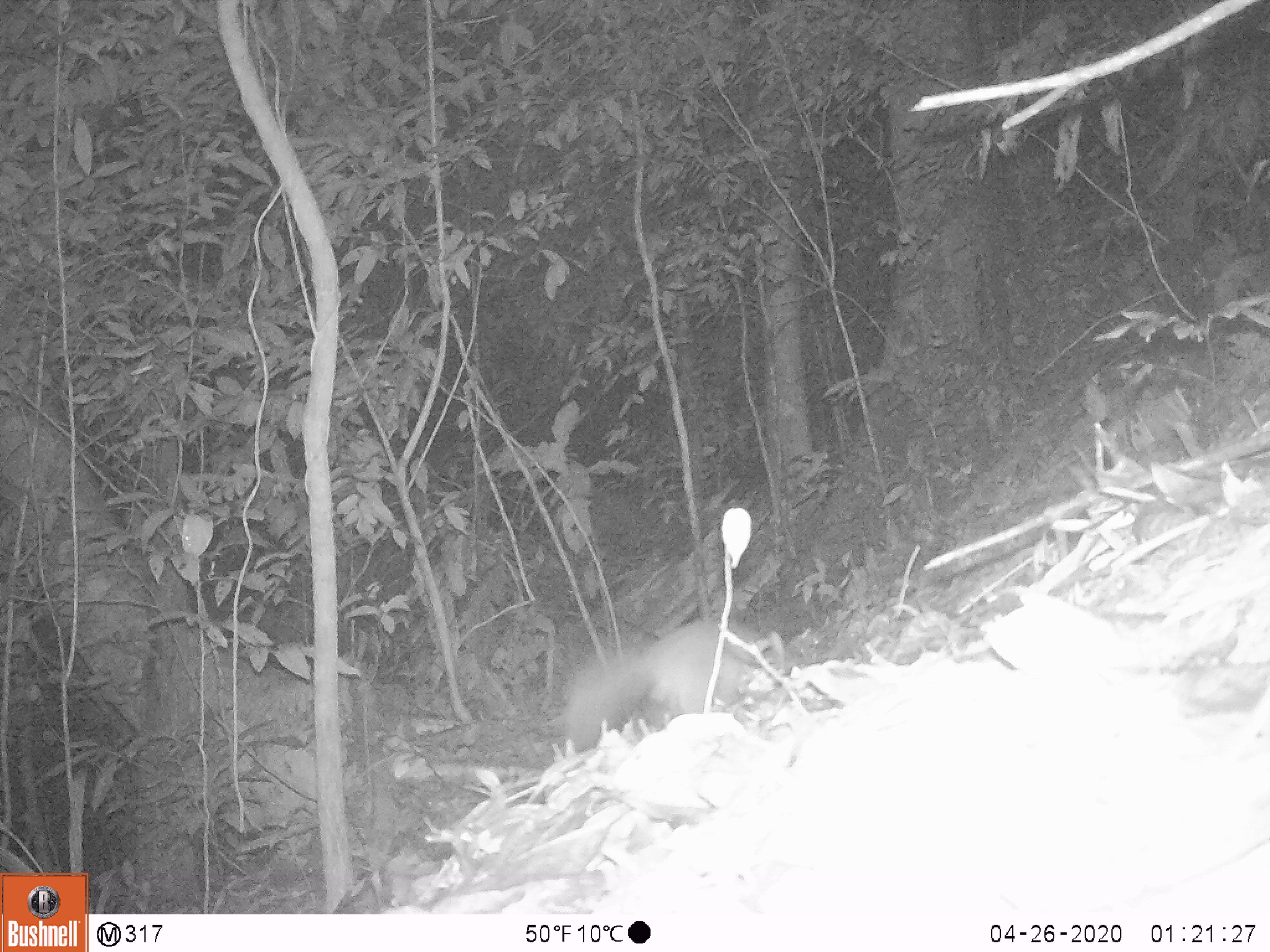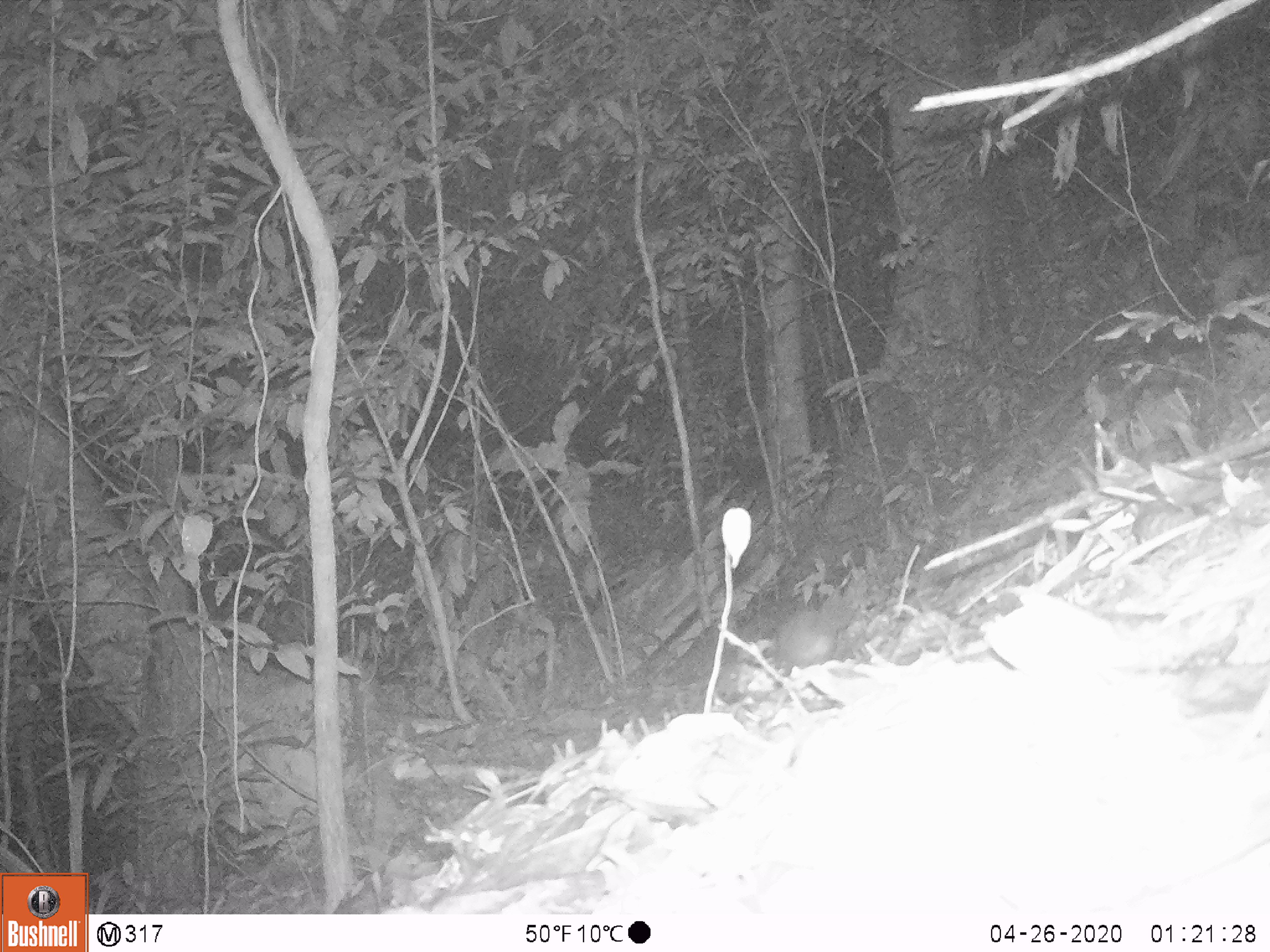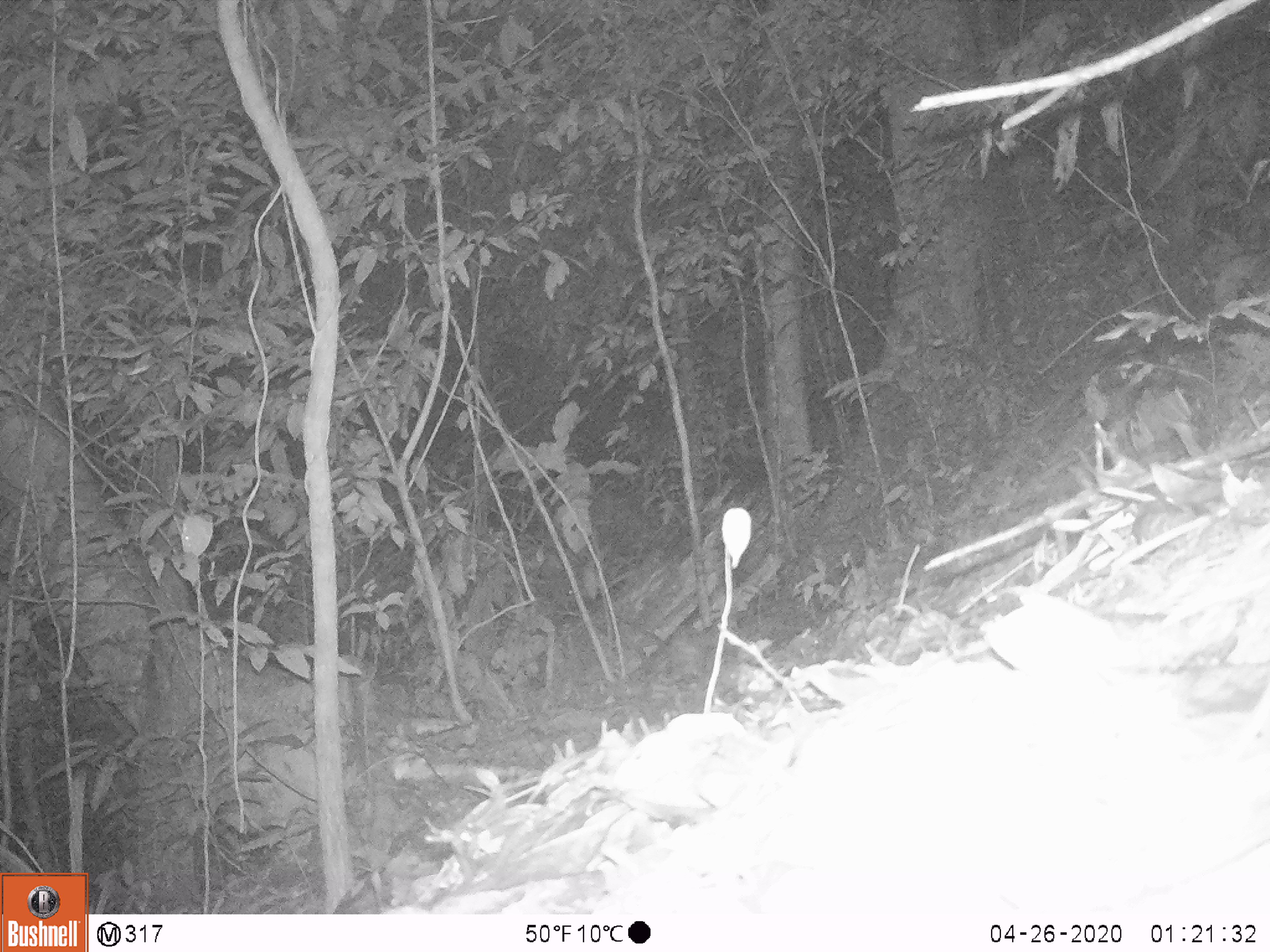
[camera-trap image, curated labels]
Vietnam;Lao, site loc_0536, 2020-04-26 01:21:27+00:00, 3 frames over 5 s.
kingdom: Animalia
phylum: Chordata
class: Mammalia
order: Carnivora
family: Mustelidae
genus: Melogale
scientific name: Melogale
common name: ferret badger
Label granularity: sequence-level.